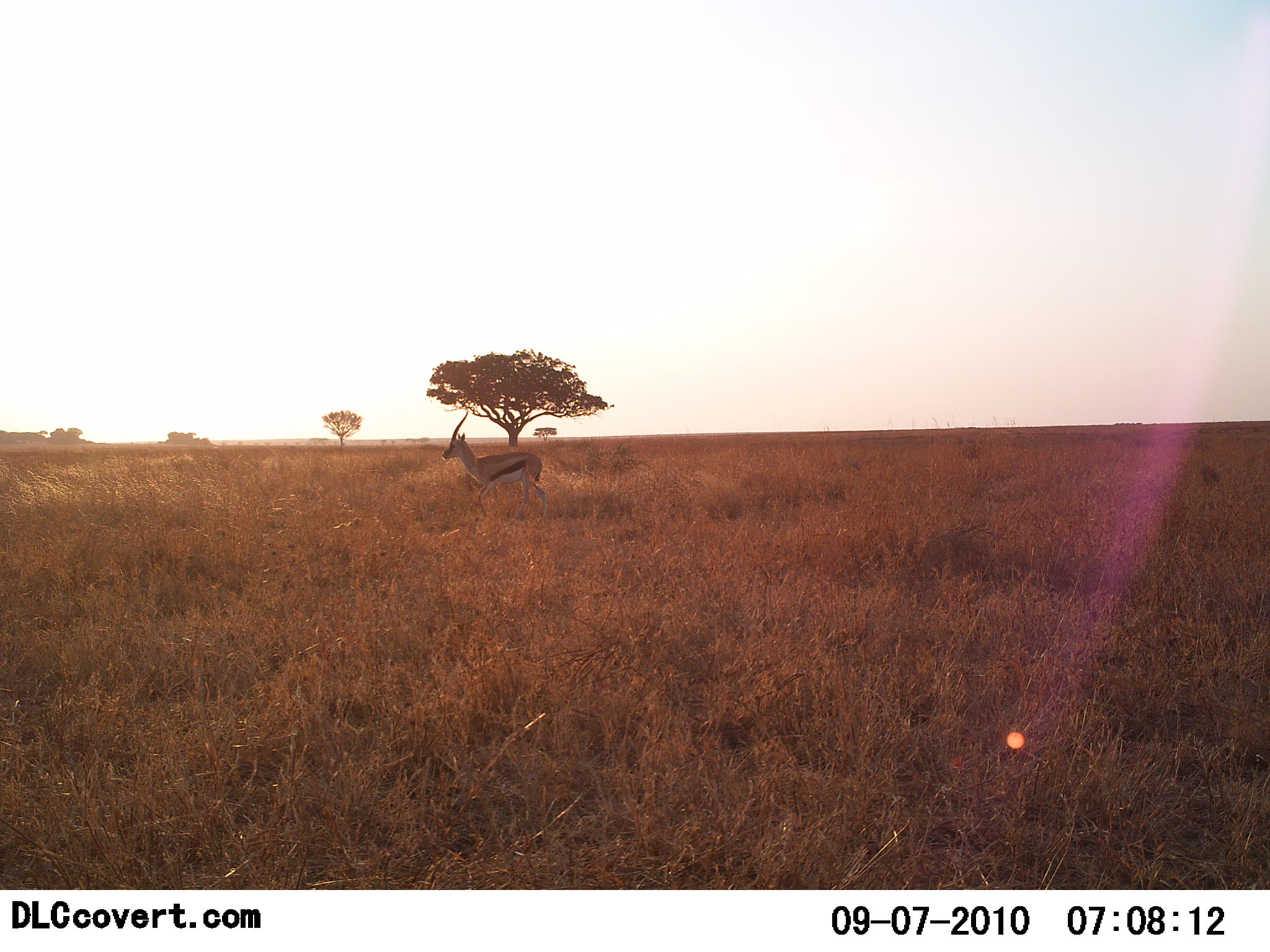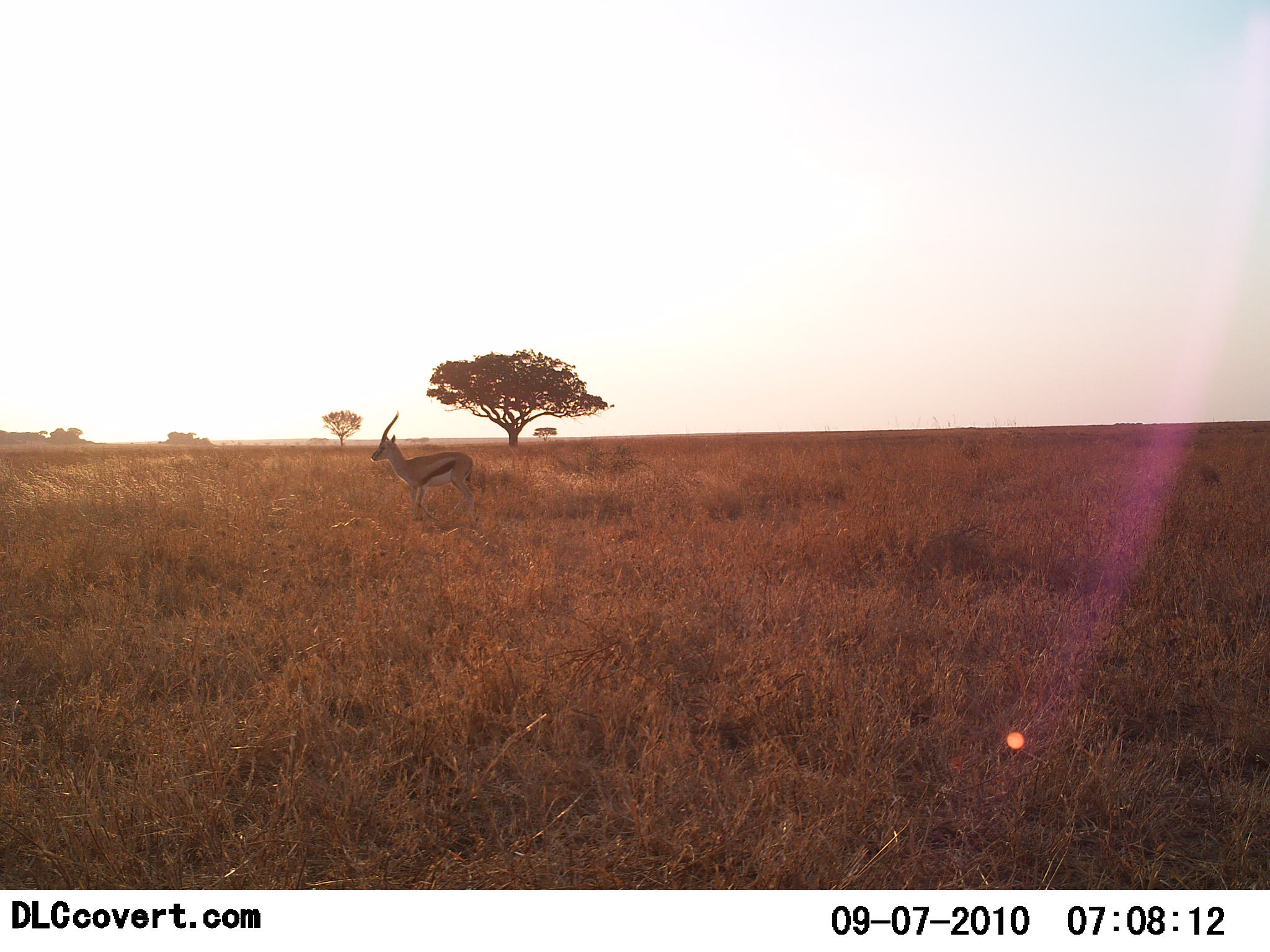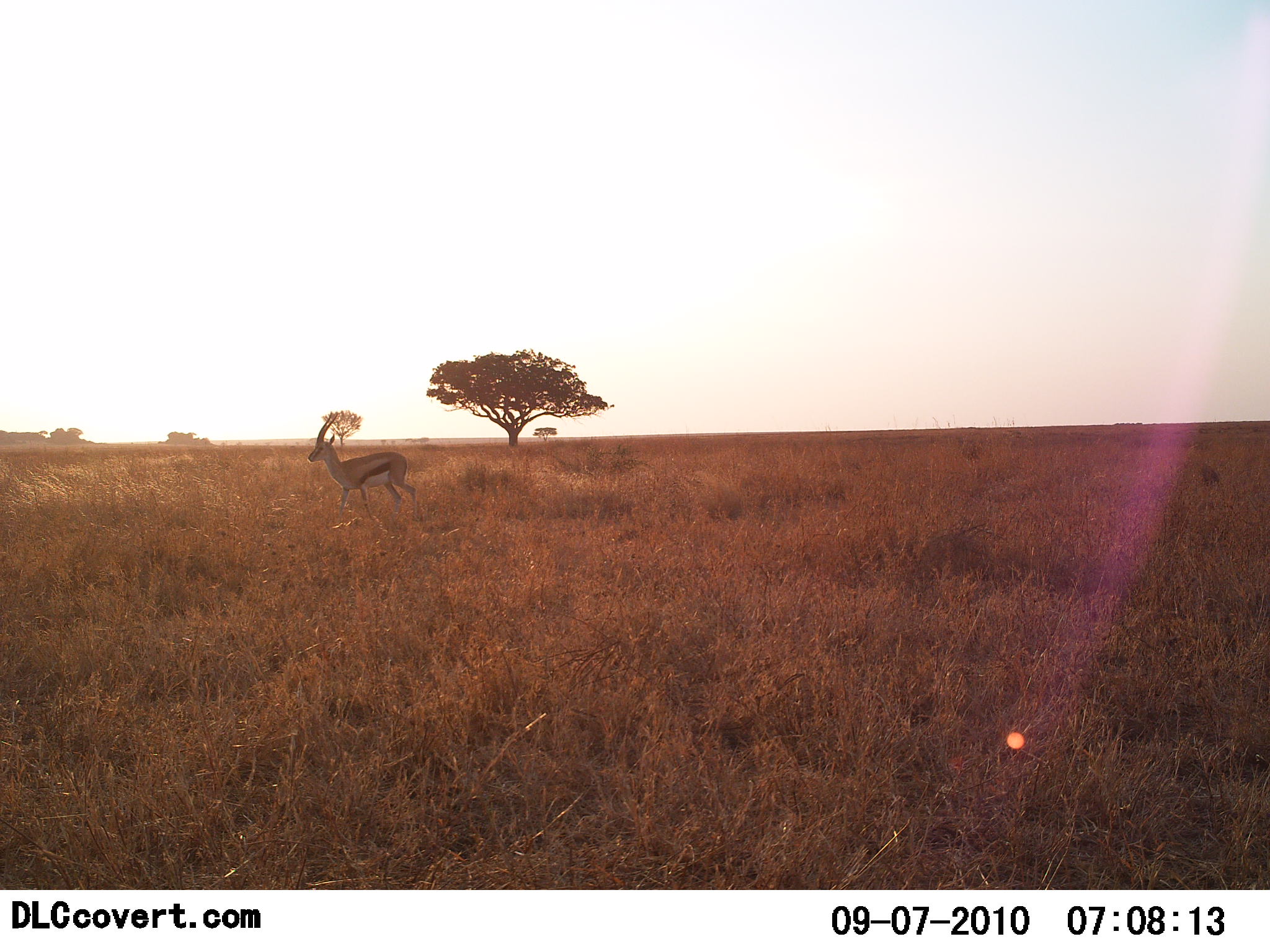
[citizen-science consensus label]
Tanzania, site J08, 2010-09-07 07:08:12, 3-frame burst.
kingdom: Animalia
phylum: Chordata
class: Mammalia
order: Artiodactyla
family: Bovidae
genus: Eudorcas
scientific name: Eudorcas thomsonii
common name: thomson's gazelle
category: gazellethomsons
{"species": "gazellethomsons (thomson's gazelle) (Eudorcas thomsonii)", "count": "1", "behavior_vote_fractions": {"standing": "12%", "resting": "0%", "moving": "88%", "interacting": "0%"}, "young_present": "0%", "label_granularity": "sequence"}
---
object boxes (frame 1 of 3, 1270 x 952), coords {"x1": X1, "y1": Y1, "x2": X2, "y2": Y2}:
animal: {"x1": 440, "y1": 409, "x2": 550, "y2": 523}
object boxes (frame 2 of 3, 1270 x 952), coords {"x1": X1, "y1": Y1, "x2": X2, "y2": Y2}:
animal: {"x1": 372, "y1": 411, "x2": 483, "y2": 524}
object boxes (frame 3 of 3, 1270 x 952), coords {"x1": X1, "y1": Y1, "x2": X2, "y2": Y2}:
animal: {"x1": 306, "y1": 411, "x2": 424, "y2": 526}